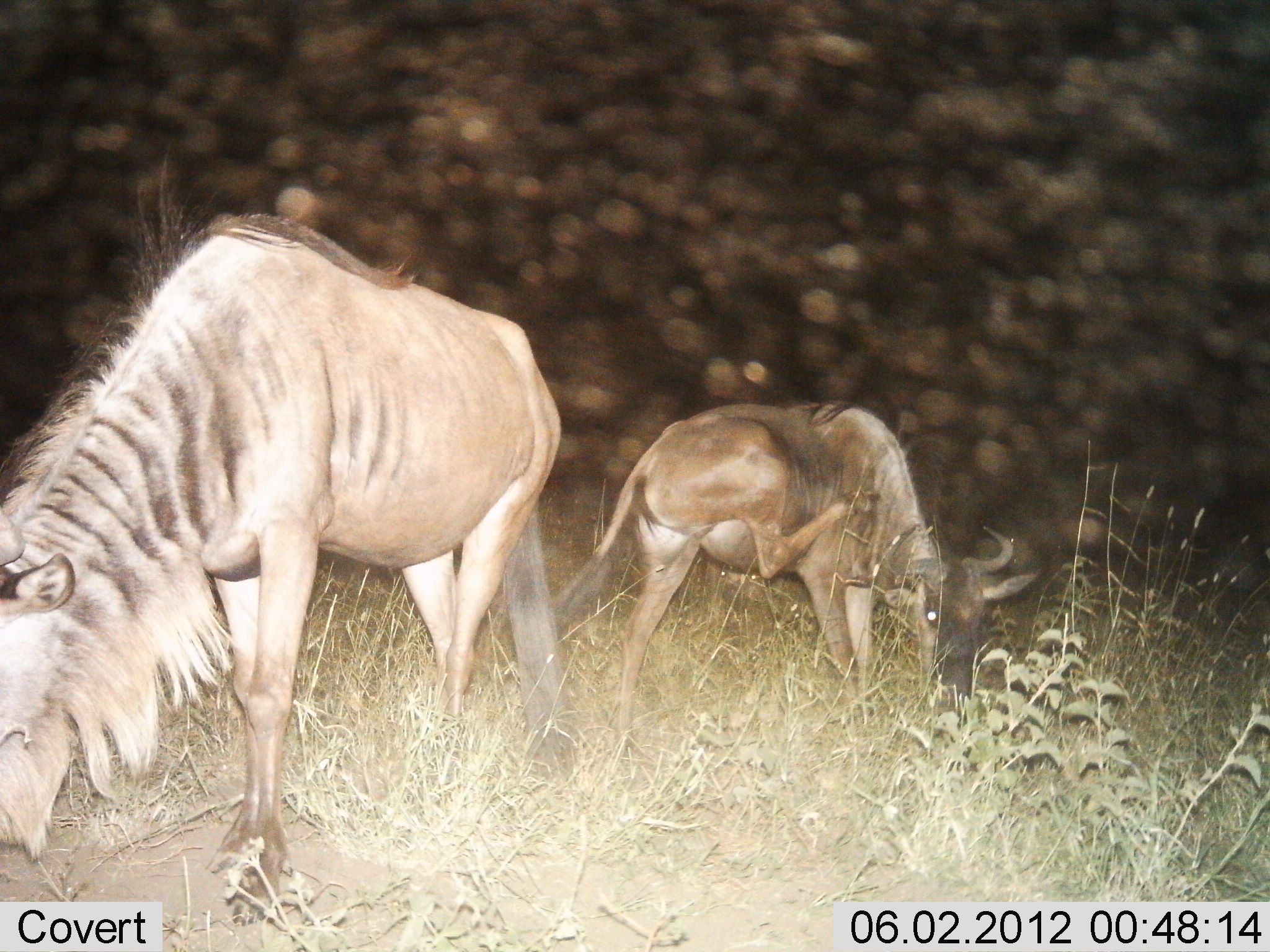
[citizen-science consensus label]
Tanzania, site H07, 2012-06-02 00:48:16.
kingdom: Animalia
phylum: Chordata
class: Mammalia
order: Artiodactyla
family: Bovidae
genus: Connochaetes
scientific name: Connochaetes taurinus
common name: blue wildebeest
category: wildebeest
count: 2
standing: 60%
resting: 0%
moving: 20%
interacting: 0%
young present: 0%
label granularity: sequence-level